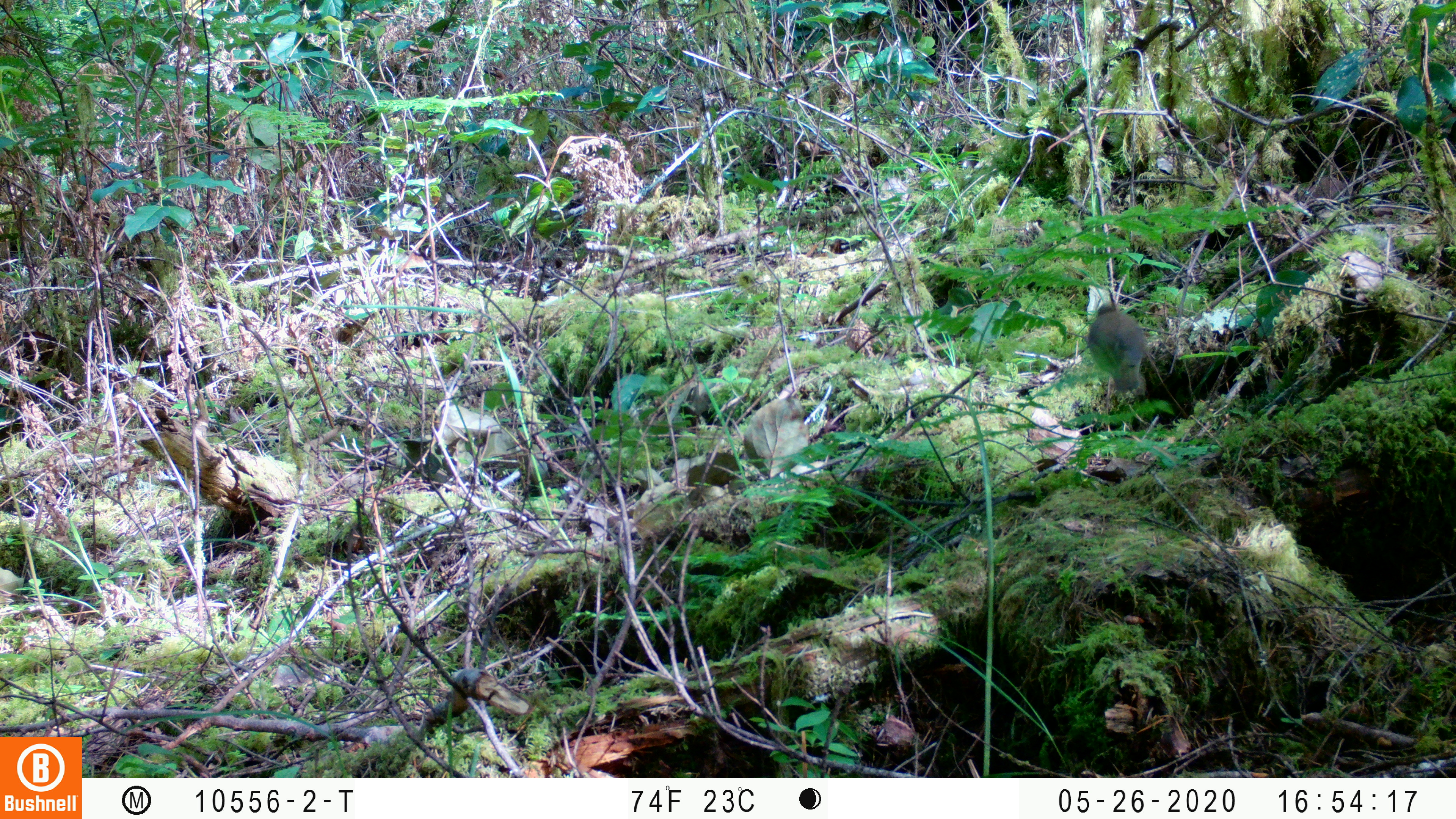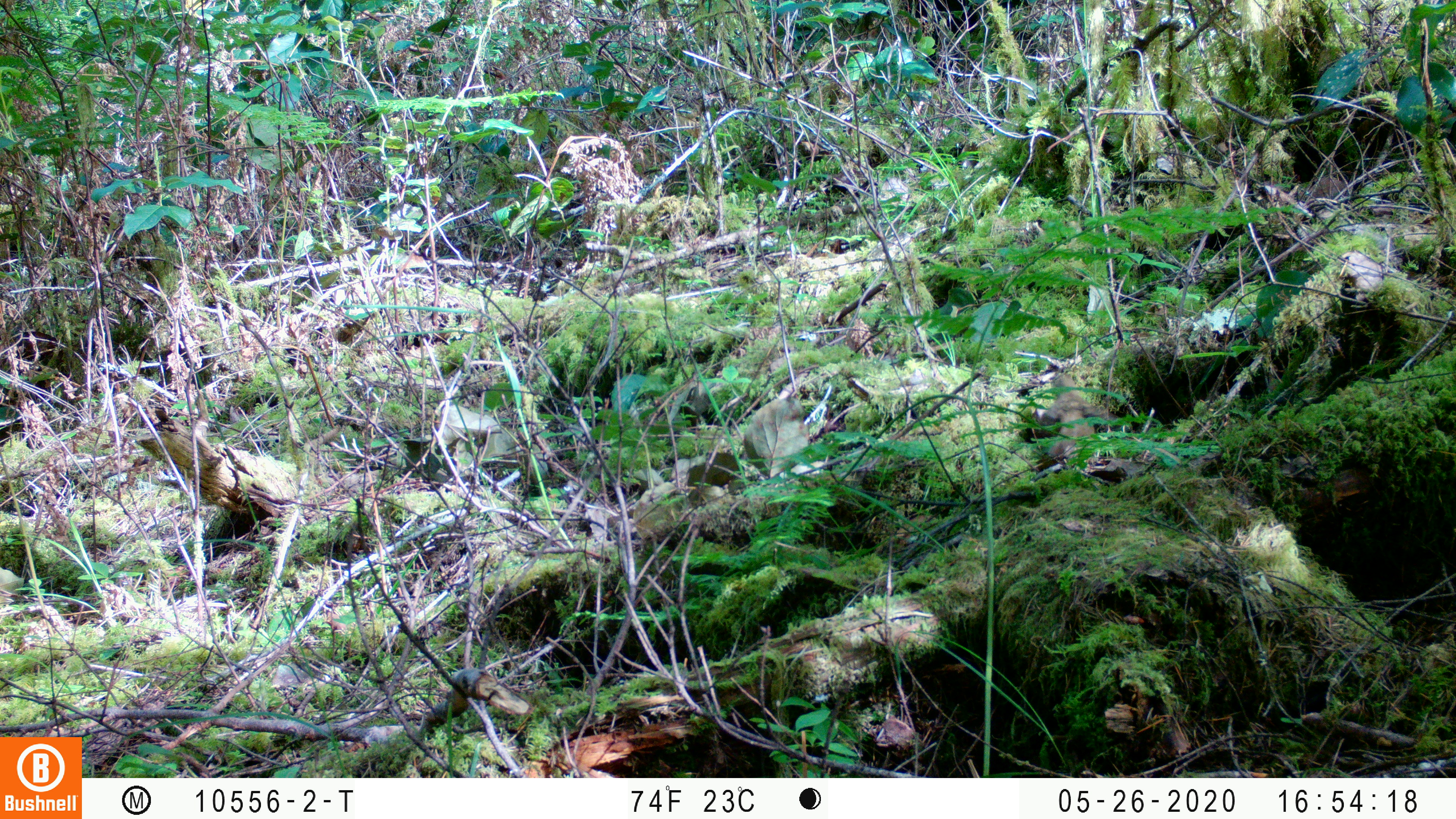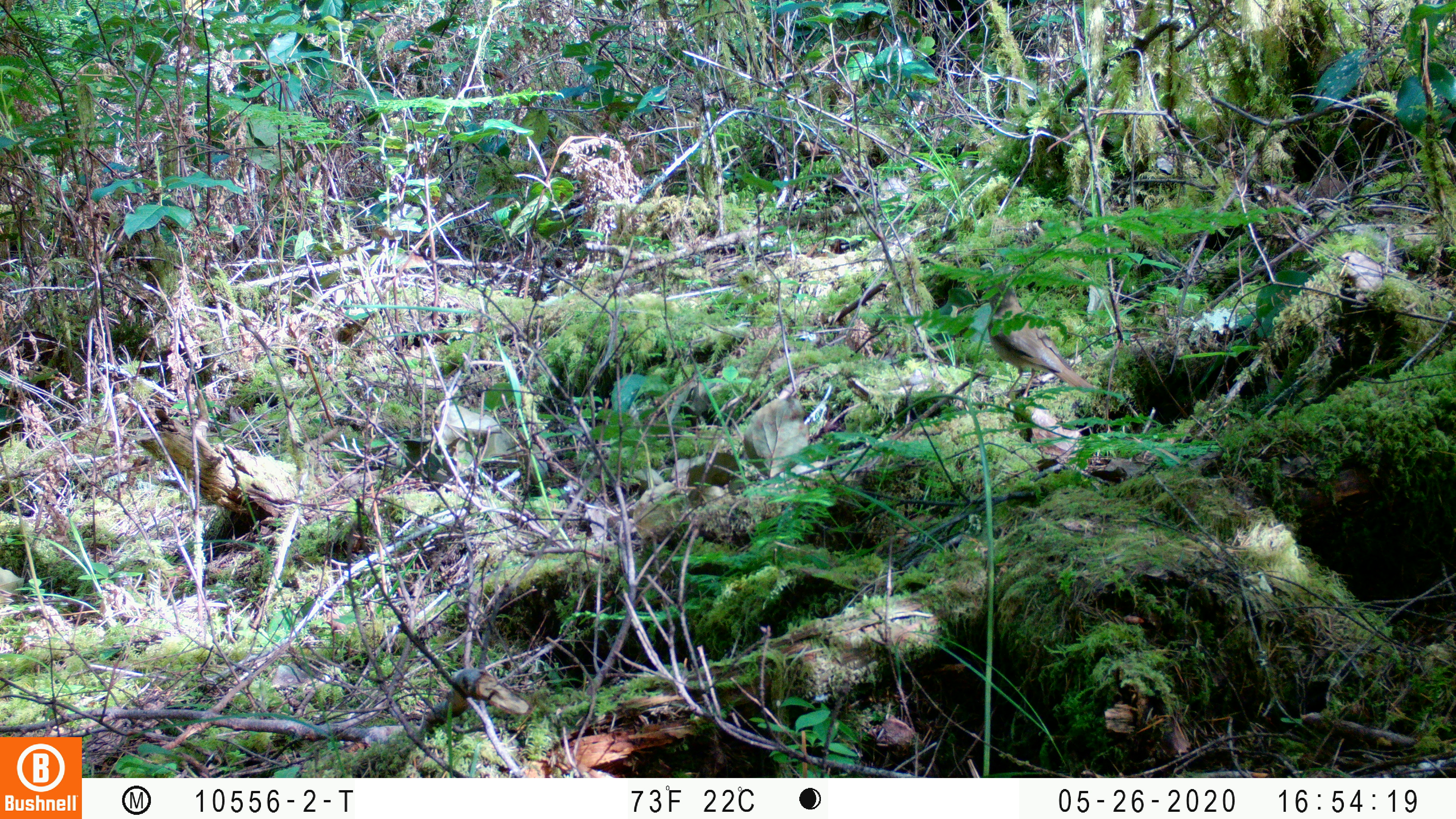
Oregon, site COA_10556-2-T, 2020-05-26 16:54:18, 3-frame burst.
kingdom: Animalia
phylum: Chordata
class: Aves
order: Passeriformes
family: Turdidae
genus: Catharus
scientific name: Catharus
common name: brown thrushes and nightingale-thrushes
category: catharus species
Catharus species (brown thrushes and nightingale-thrushes) (Catharus).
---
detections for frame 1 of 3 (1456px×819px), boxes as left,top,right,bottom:
catharus species: 1086,298,1148,396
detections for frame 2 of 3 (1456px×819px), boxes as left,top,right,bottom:
catharus species: 1045,372,1108,463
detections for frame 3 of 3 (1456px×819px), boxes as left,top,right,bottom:
catharus species: 985,284,1091,400